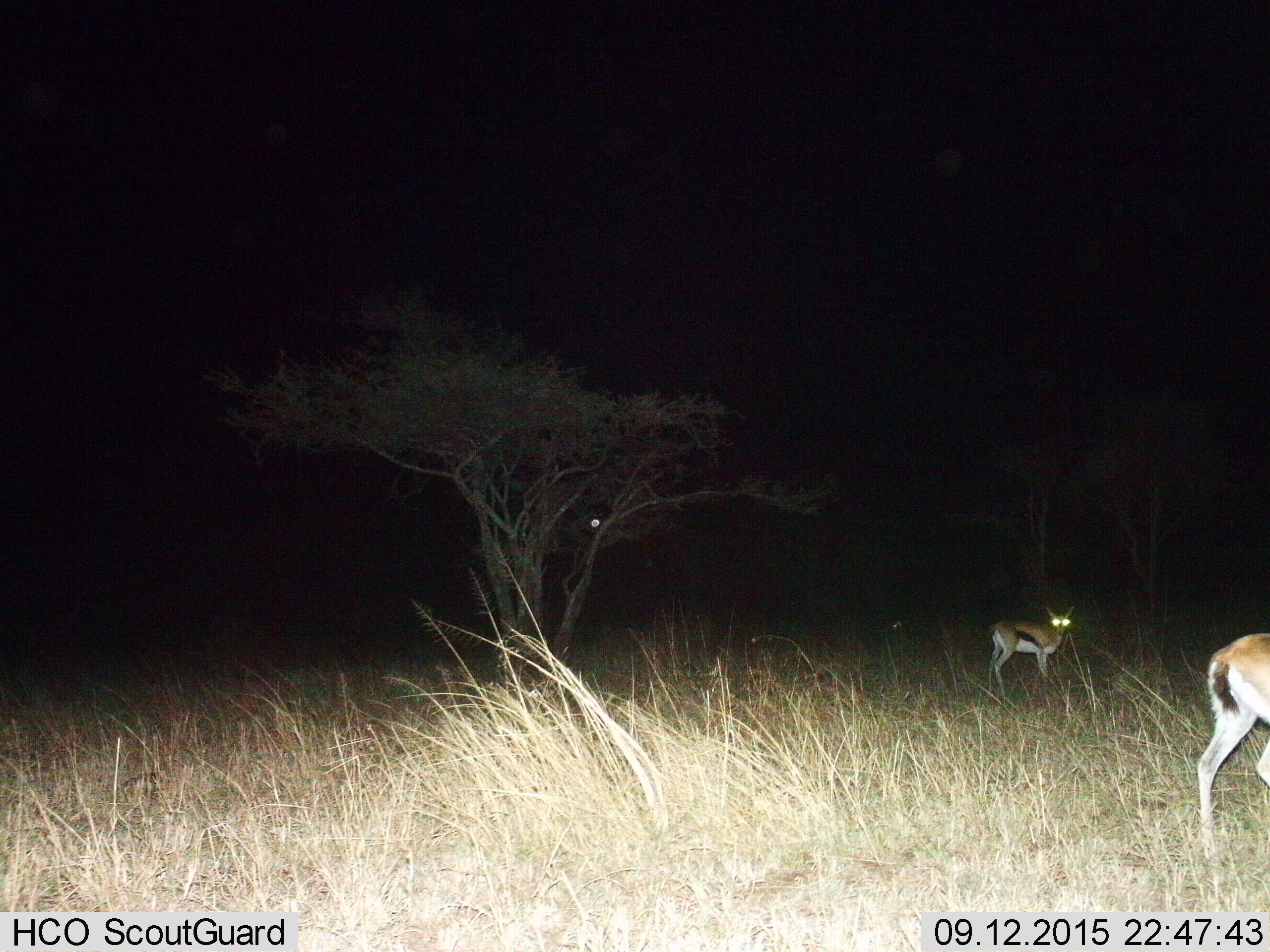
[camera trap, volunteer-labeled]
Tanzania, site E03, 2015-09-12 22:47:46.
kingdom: Animalia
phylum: Chordata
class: Mammalia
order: Artiodactyla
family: Bovidae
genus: Eudorcas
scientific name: Eudorcas thomsonii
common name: thomson's gazelle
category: gazellethomsons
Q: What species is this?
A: Gazellethomsons (thomson's gazelle) (Eudorcas thomsonii).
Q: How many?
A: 2.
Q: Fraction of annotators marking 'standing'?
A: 88%.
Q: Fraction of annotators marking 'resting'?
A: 6%.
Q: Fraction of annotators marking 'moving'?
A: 53%.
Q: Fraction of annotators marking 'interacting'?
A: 0%.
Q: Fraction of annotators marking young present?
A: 18%.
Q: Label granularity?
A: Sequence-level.